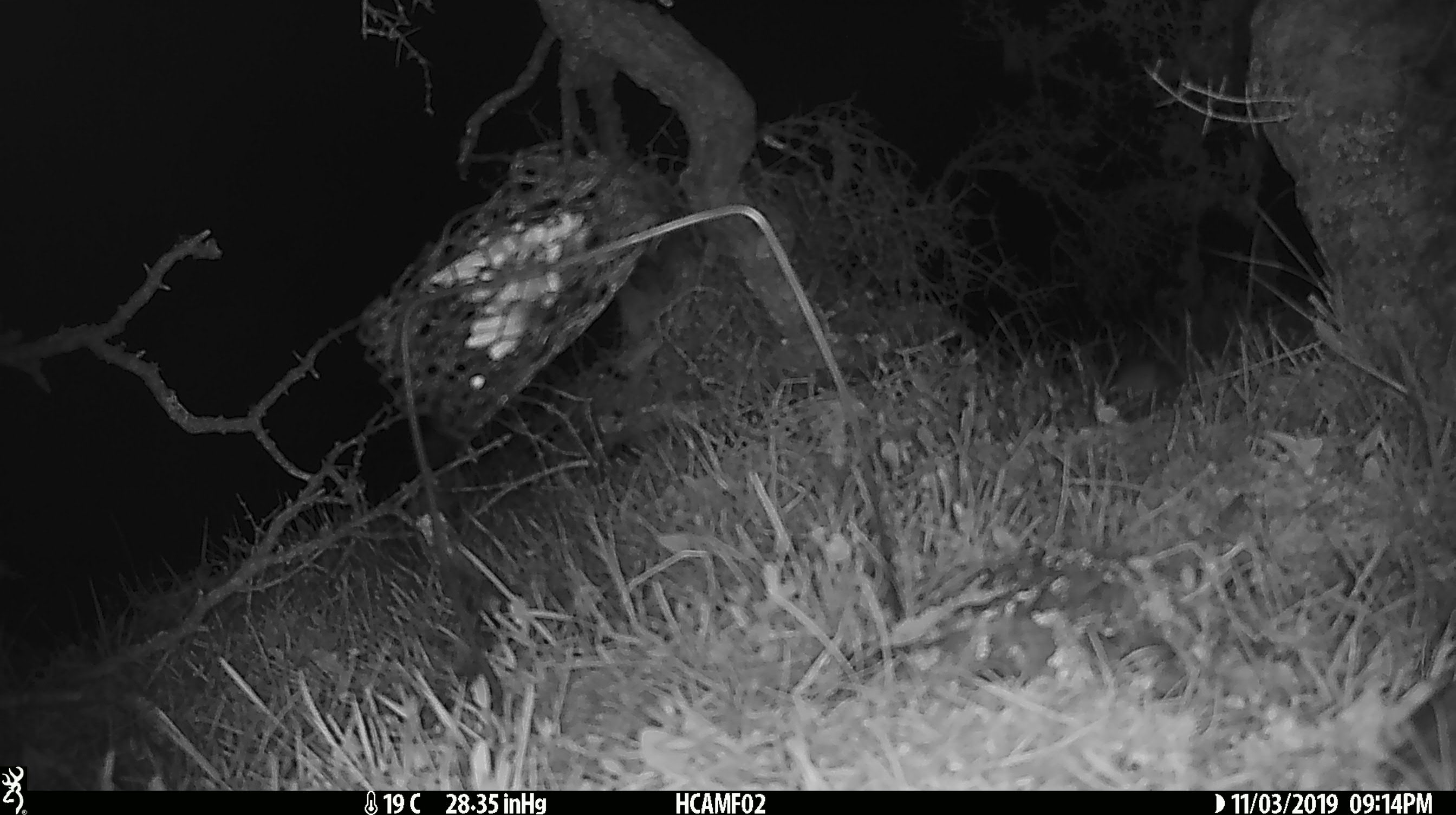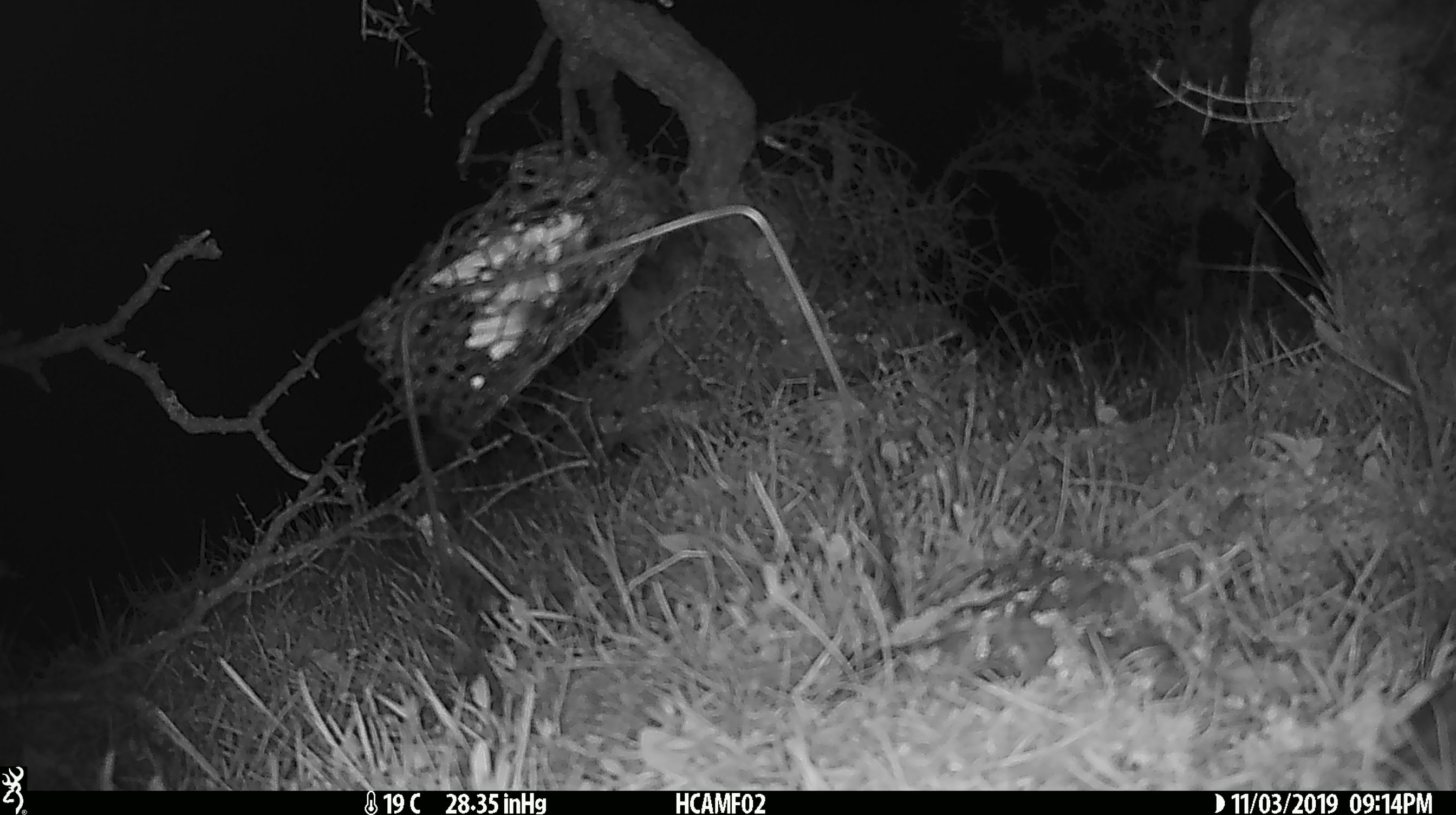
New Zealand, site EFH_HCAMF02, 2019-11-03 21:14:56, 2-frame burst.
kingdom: Animalia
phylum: Chordata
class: Mammalia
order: Rodentia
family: Muridae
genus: Mus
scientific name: Mus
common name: mouse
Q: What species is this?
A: Mouse (Mus).